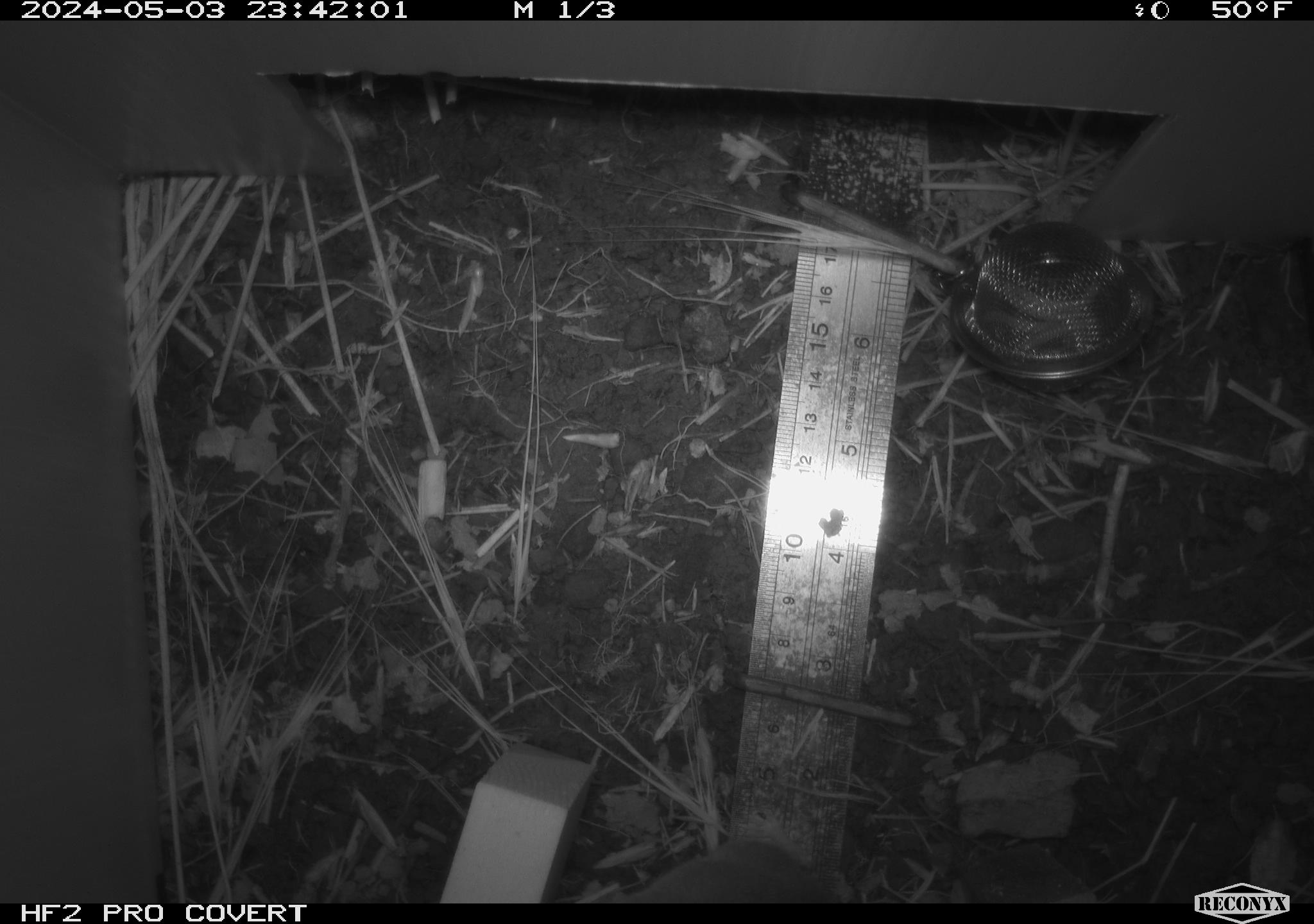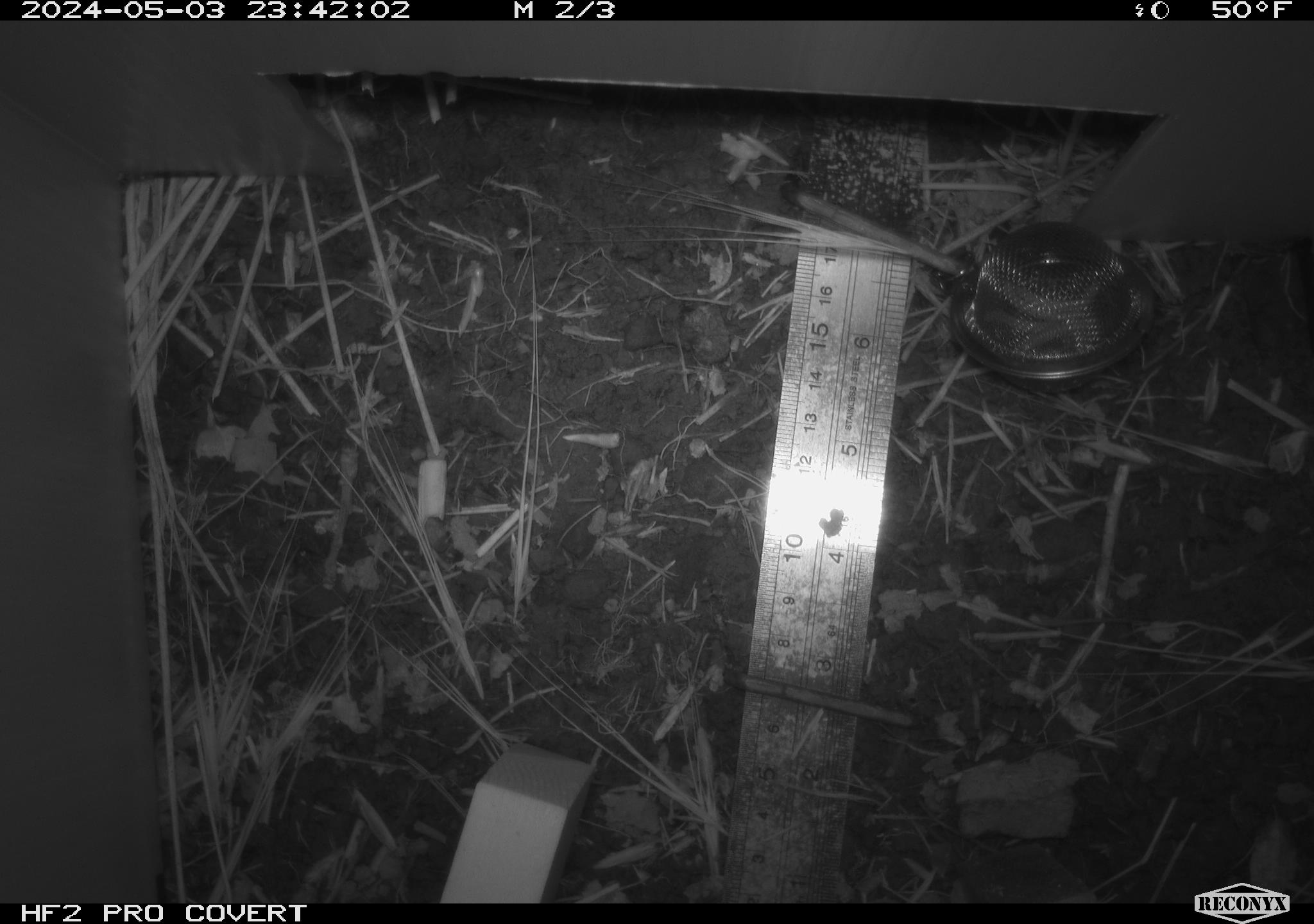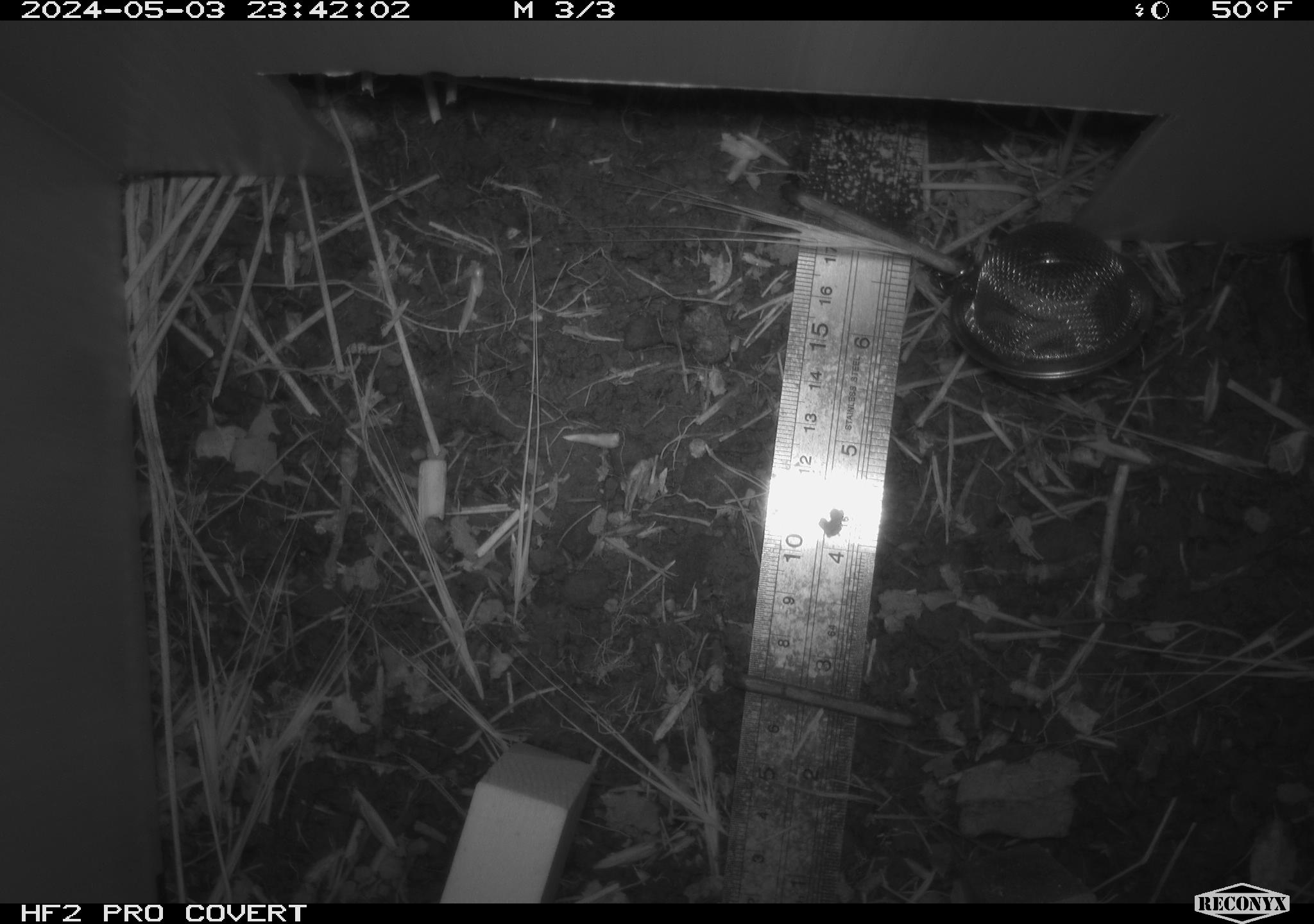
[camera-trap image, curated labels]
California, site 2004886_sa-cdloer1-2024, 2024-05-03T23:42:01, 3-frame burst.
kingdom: Animalia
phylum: Chordata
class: Mammalia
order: Rodentia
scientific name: Rodentia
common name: mouse species